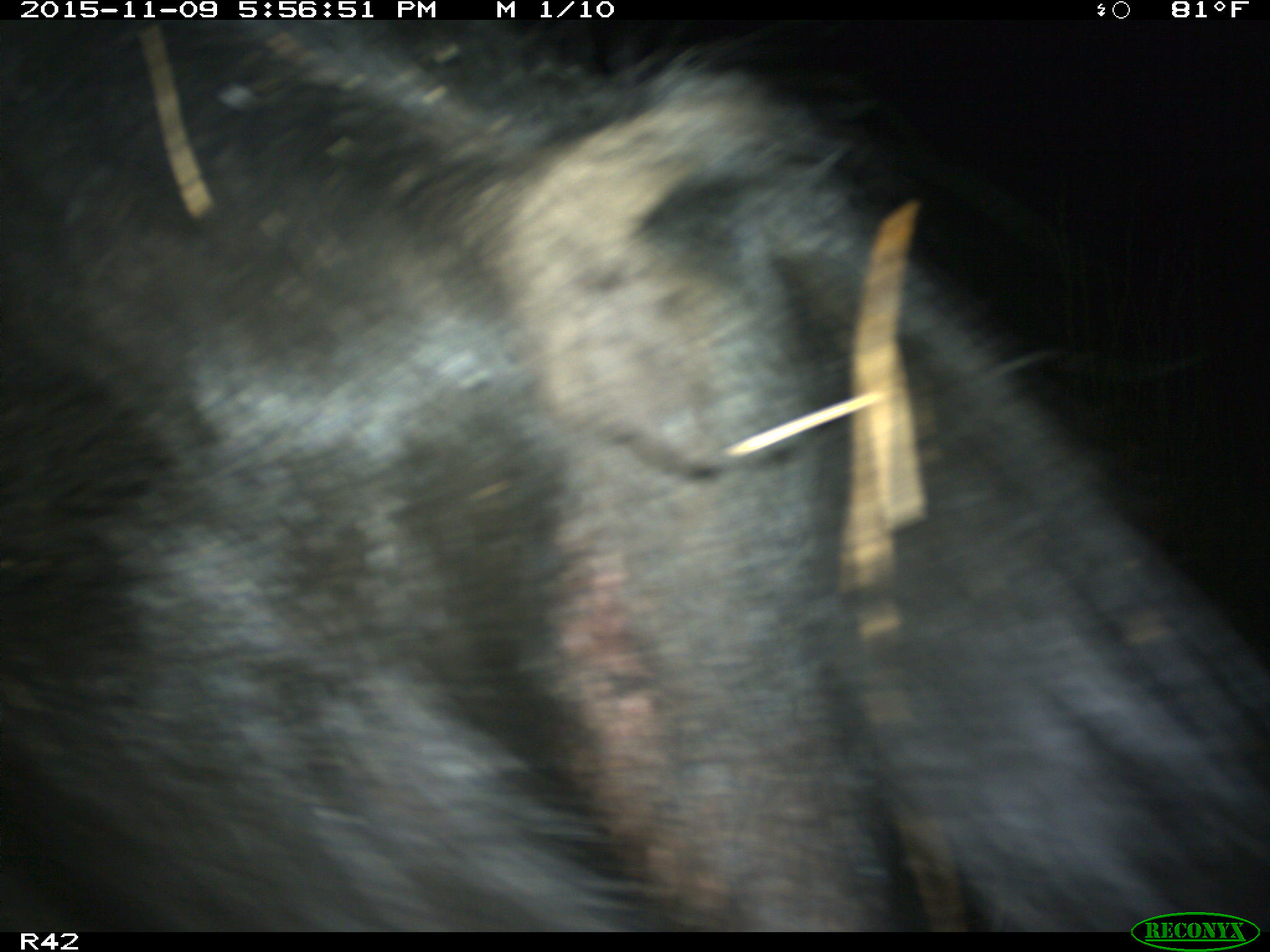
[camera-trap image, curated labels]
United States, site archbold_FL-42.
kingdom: Animalia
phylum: Chordata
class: Mammalia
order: Artiodactyla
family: Suidae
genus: Sus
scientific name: Sus scrofa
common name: wild boar